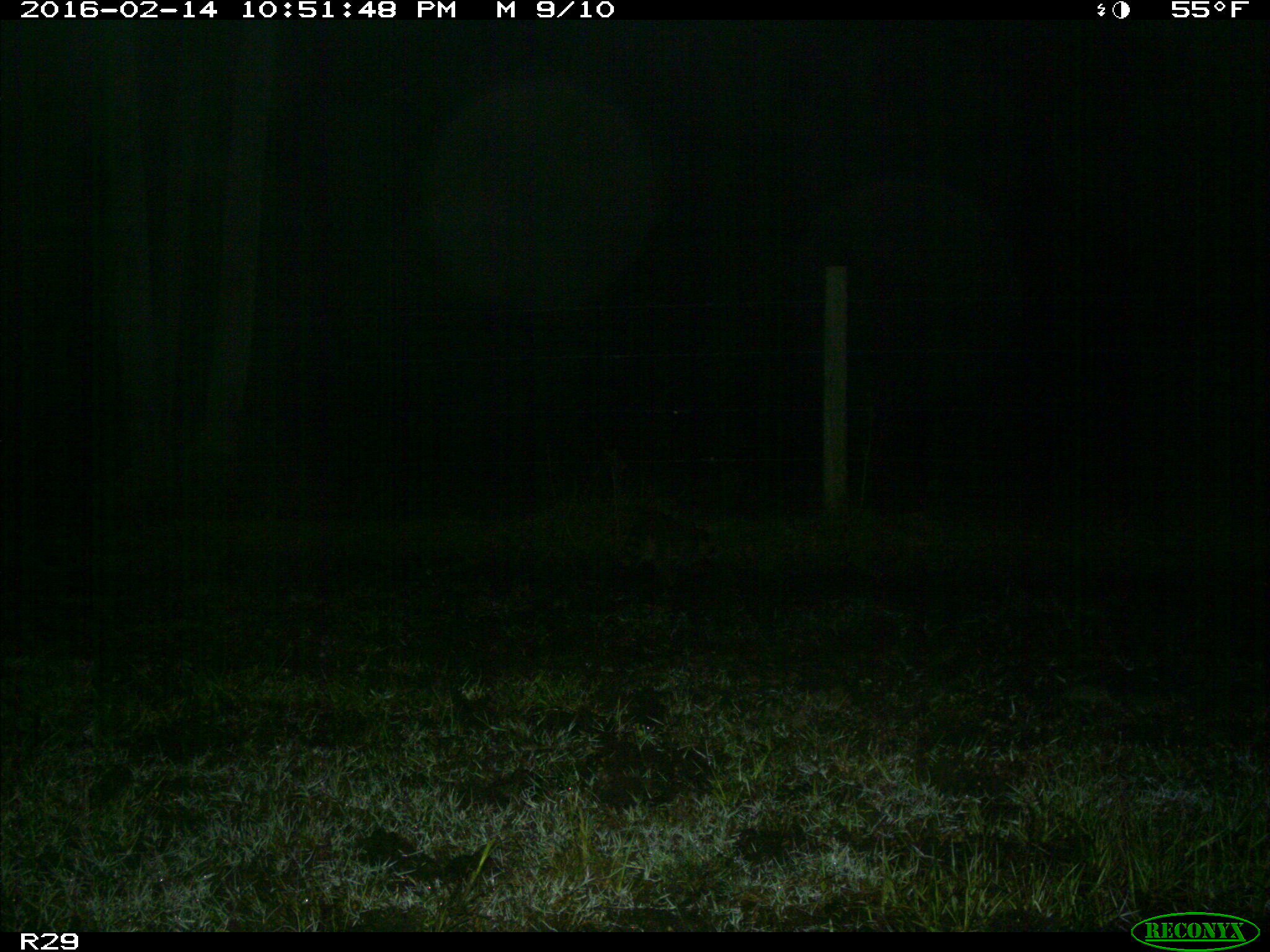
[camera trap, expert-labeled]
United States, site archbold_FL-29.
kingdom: Animalia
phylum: Chordata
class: Mammalia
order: Carnivora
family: Procyonidae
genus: Procyon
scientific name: Procyon lotor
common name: common raccoon